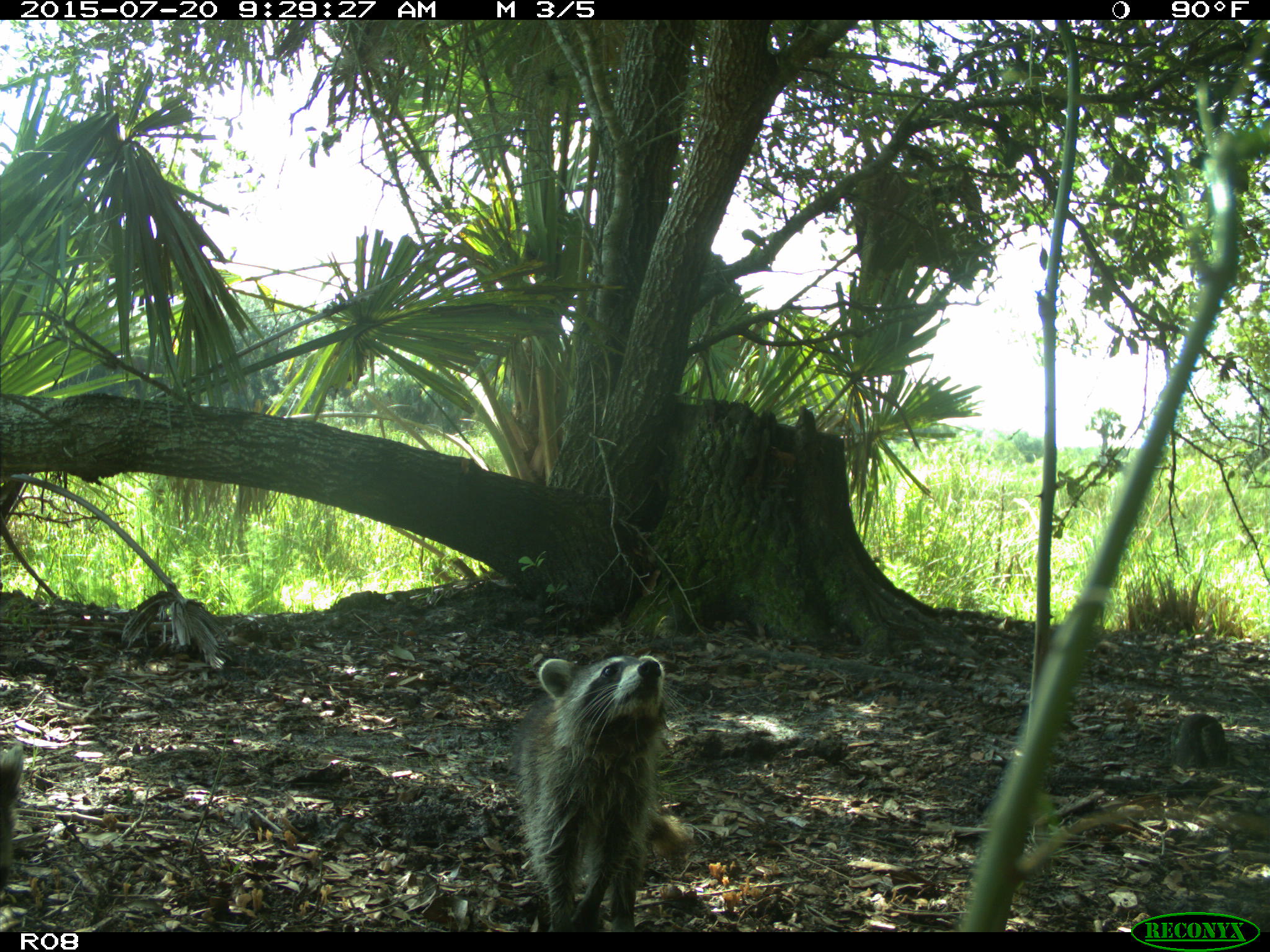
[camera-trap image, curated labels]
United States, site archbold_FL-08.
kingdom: Animalia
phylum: Chordata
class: Mammalia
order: Carnivora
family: Procyonidae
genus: Procyon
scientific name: Procyon lotor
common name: common raccoon